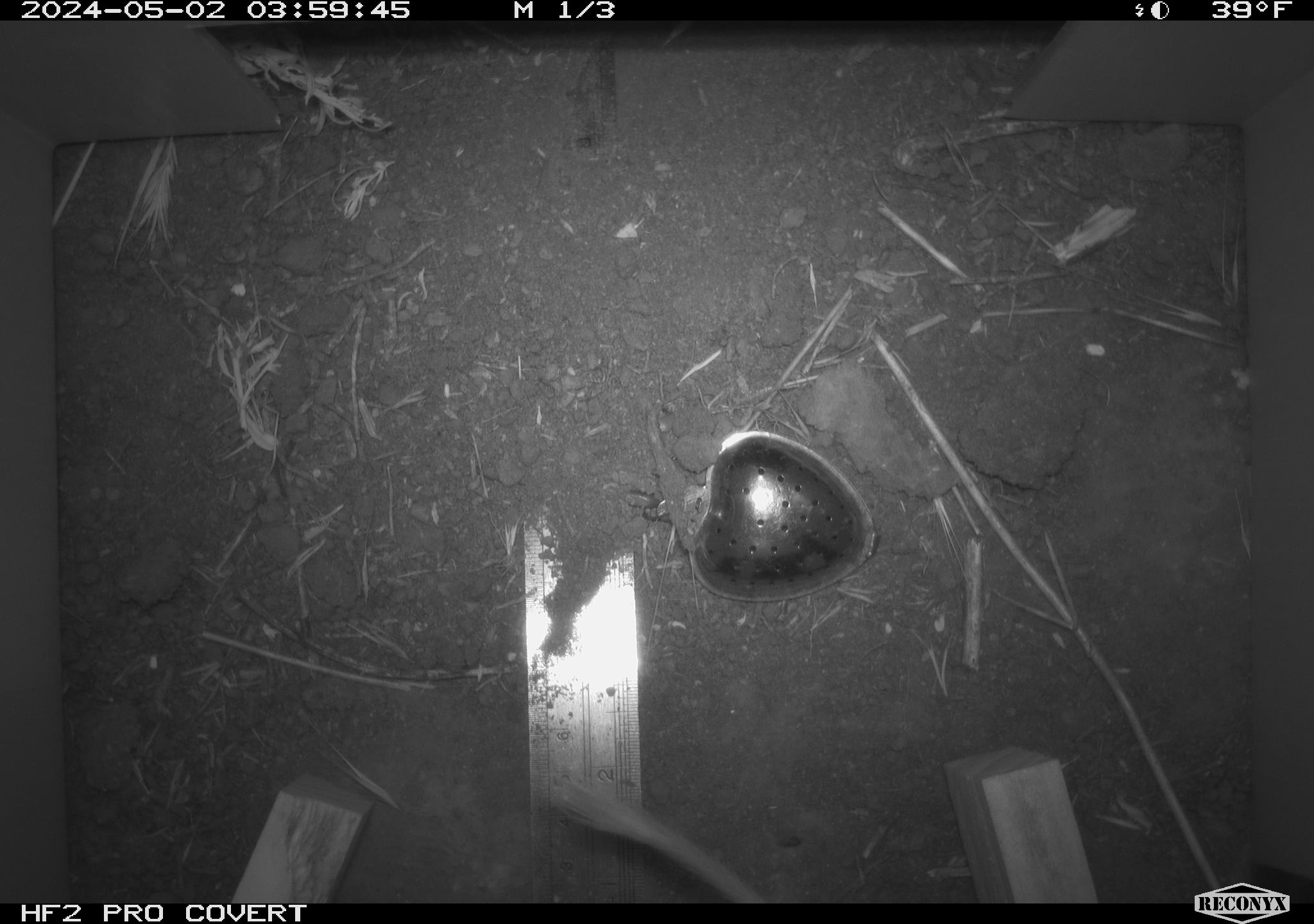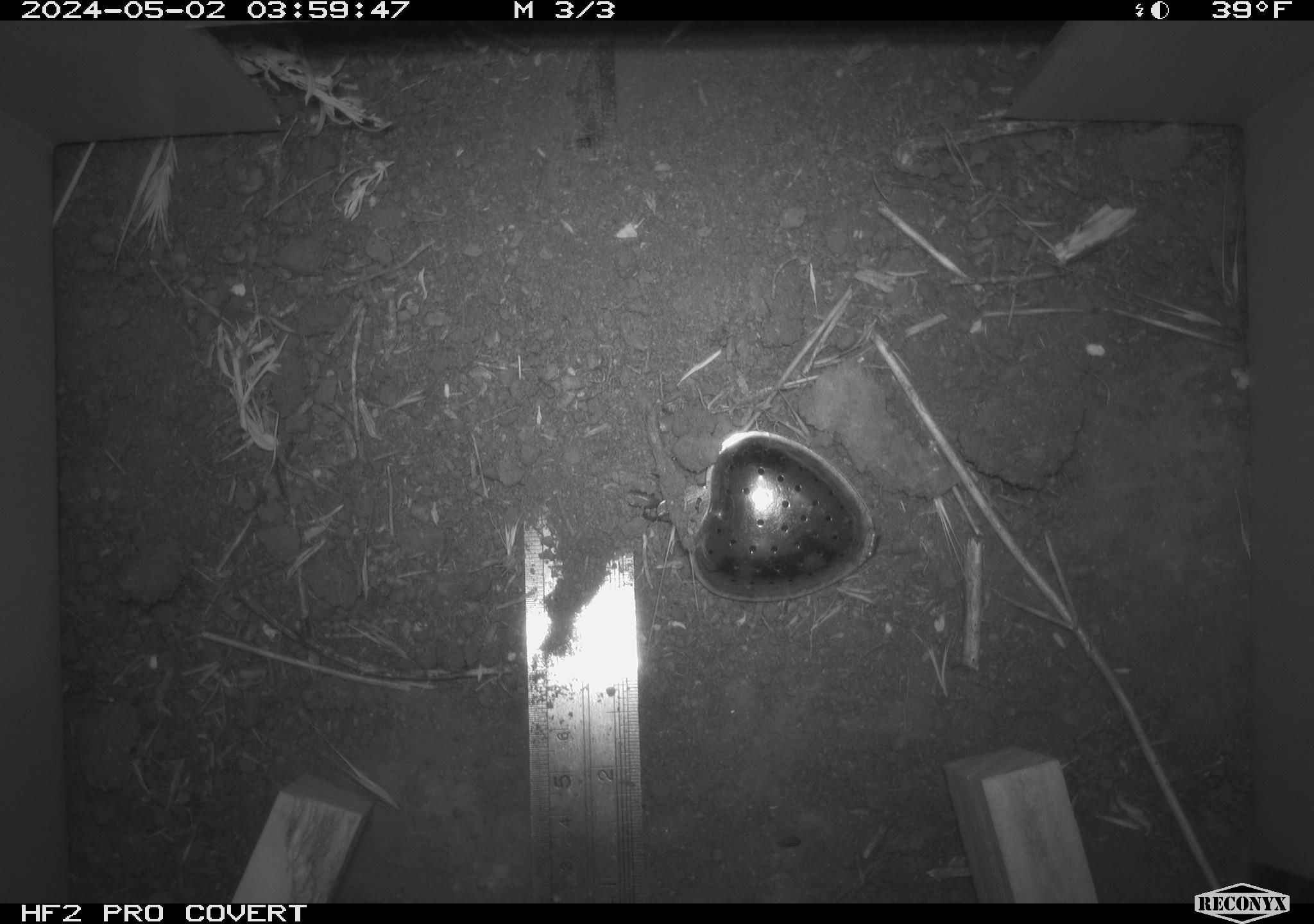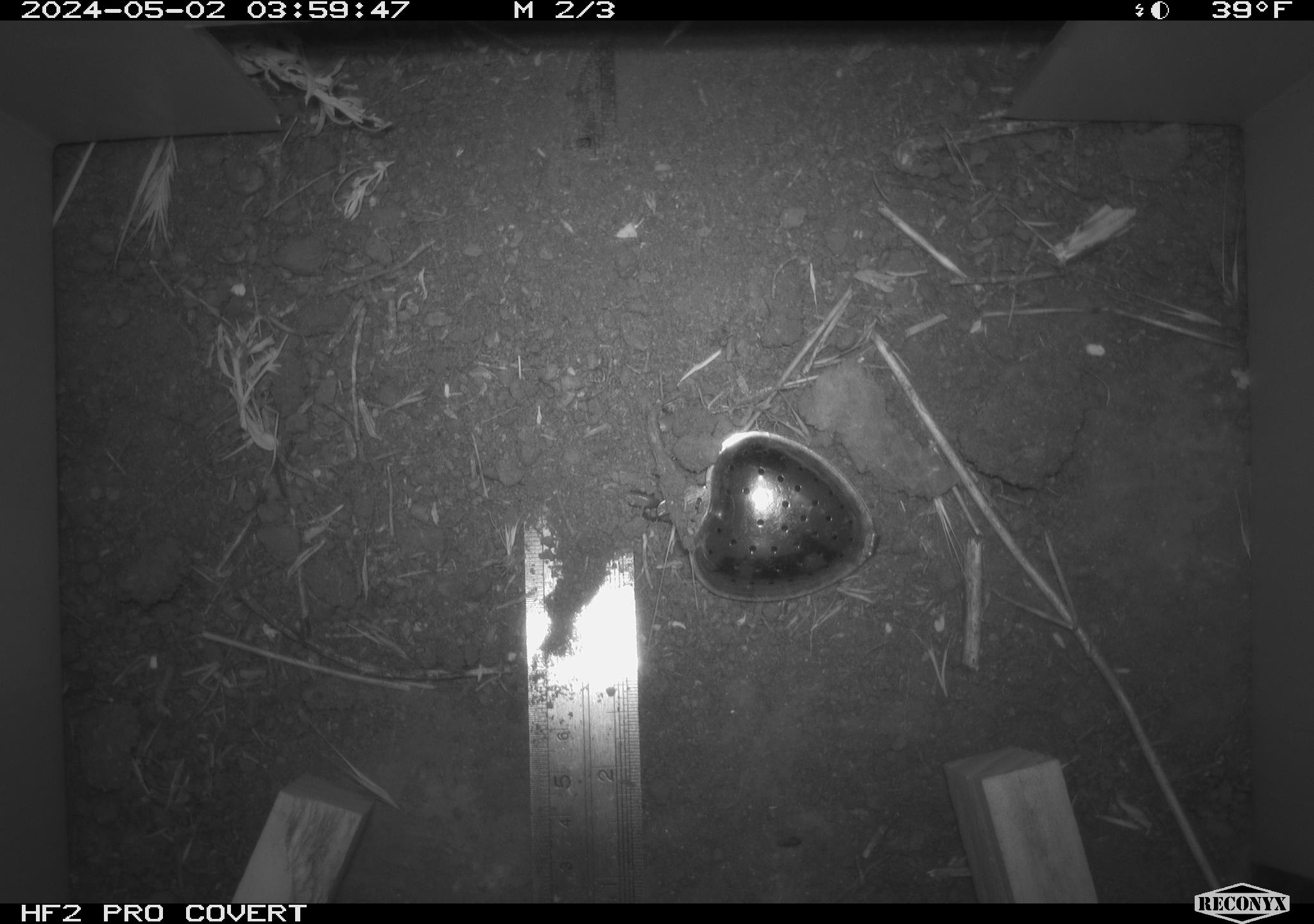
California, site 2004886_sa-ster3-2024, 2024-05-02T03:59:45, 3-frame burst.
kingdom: Animalia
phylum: Chordata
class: Mammalia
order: Rodentia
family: Heteromyidae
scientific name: Heteromyidae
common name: kangaroo rats and pocket mice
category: heteromyidae family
Heteromyidae family (kangaroo rats and pocket mice) (Heteromyidae).